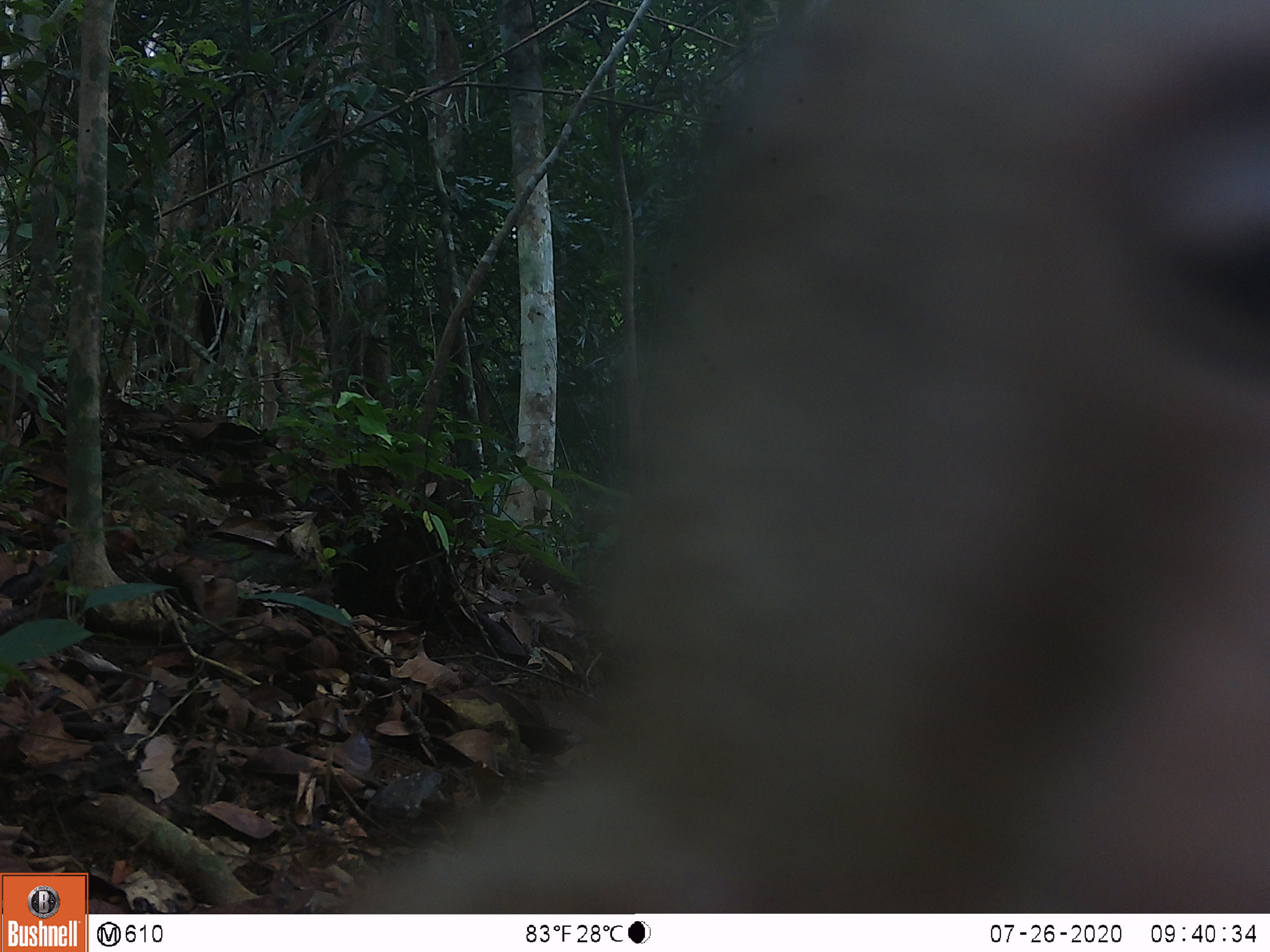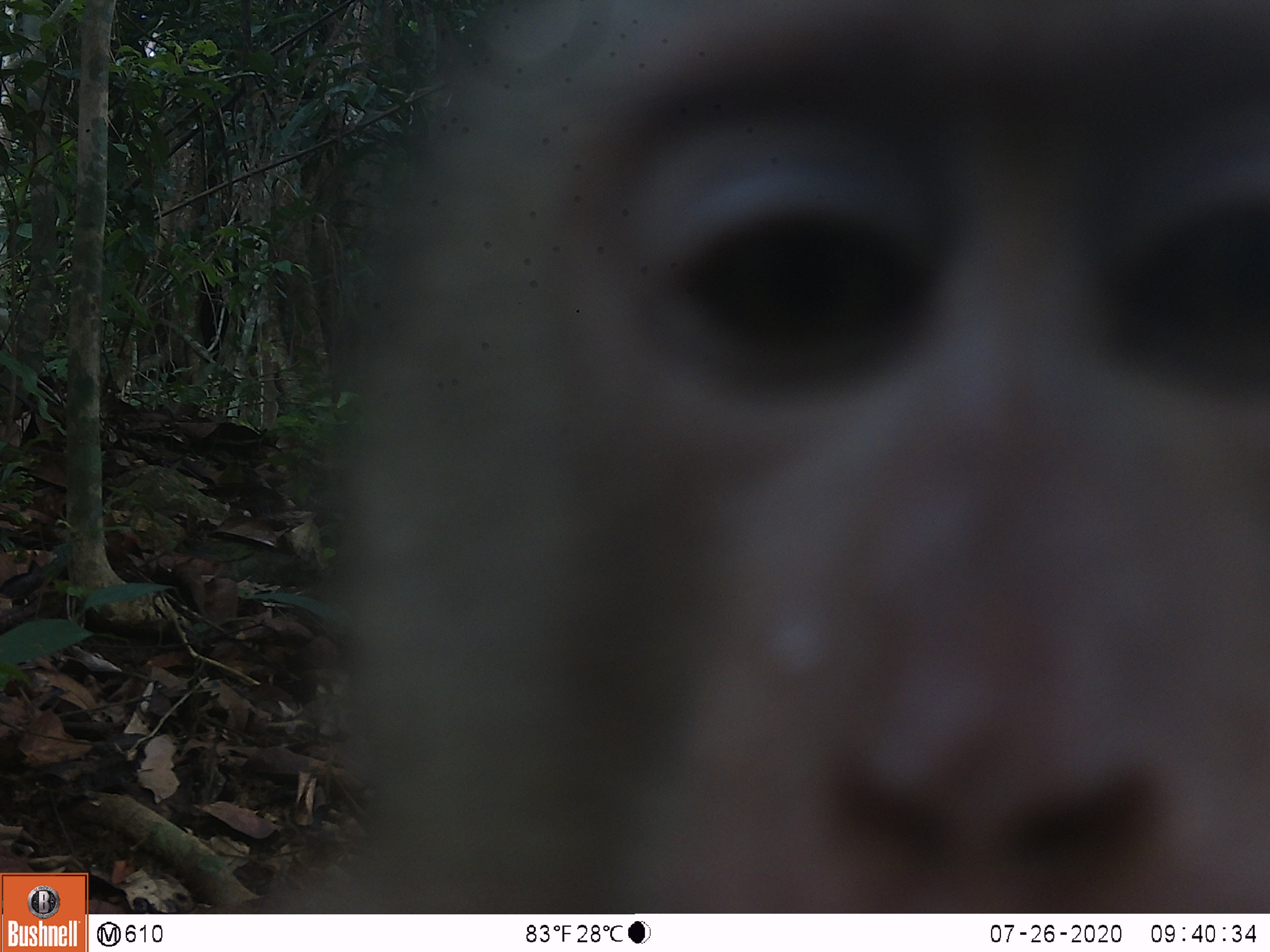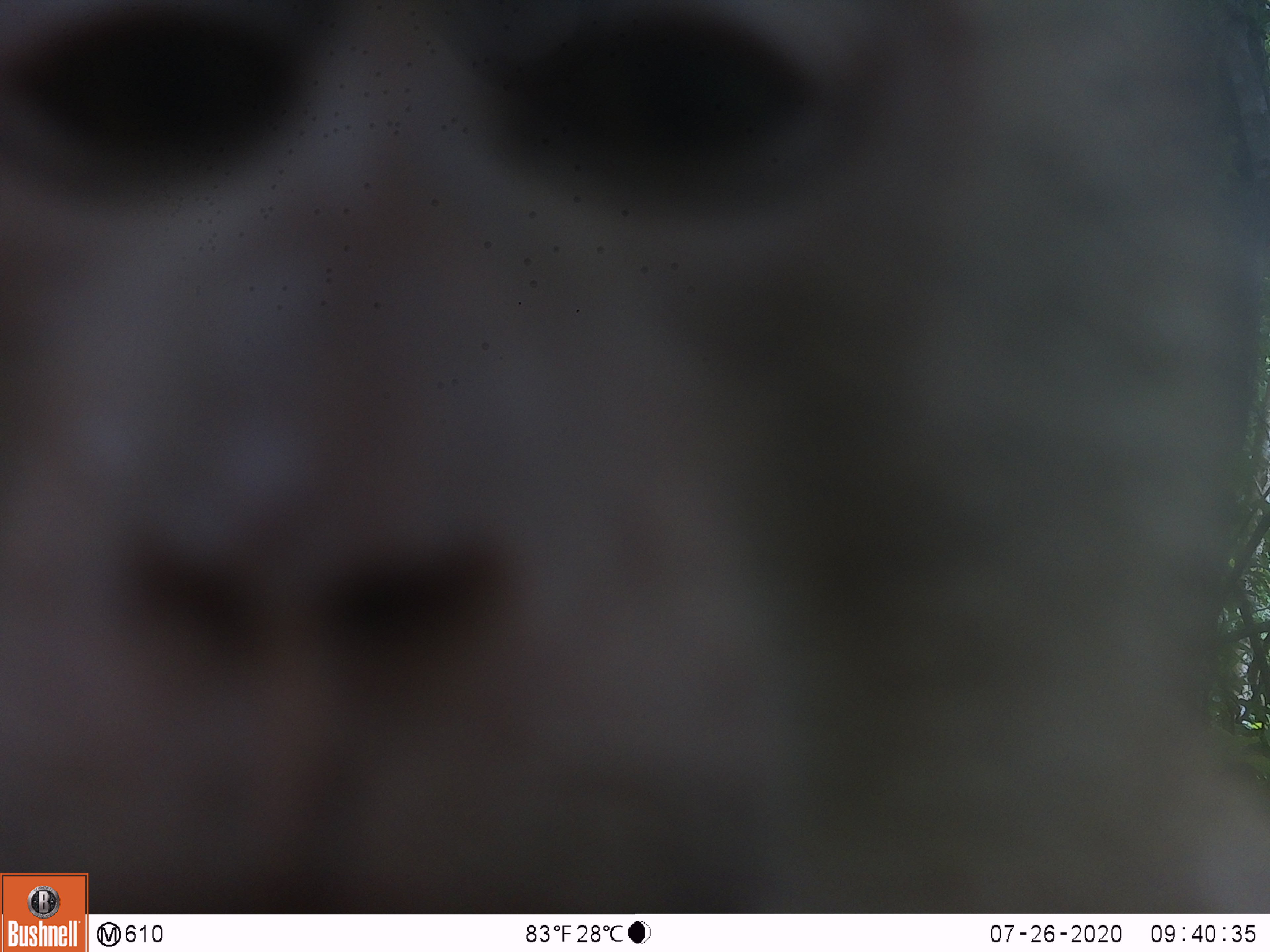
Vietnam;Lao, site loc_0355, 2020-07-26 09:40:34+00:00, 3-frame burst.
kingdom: Animalia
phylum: Chordata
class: Mammalia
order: Primates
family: Cercopithecidae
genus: Macaca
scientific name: Macaca nemestrina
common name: pig-tailed macaque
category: pig tailed macaque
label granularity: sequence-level